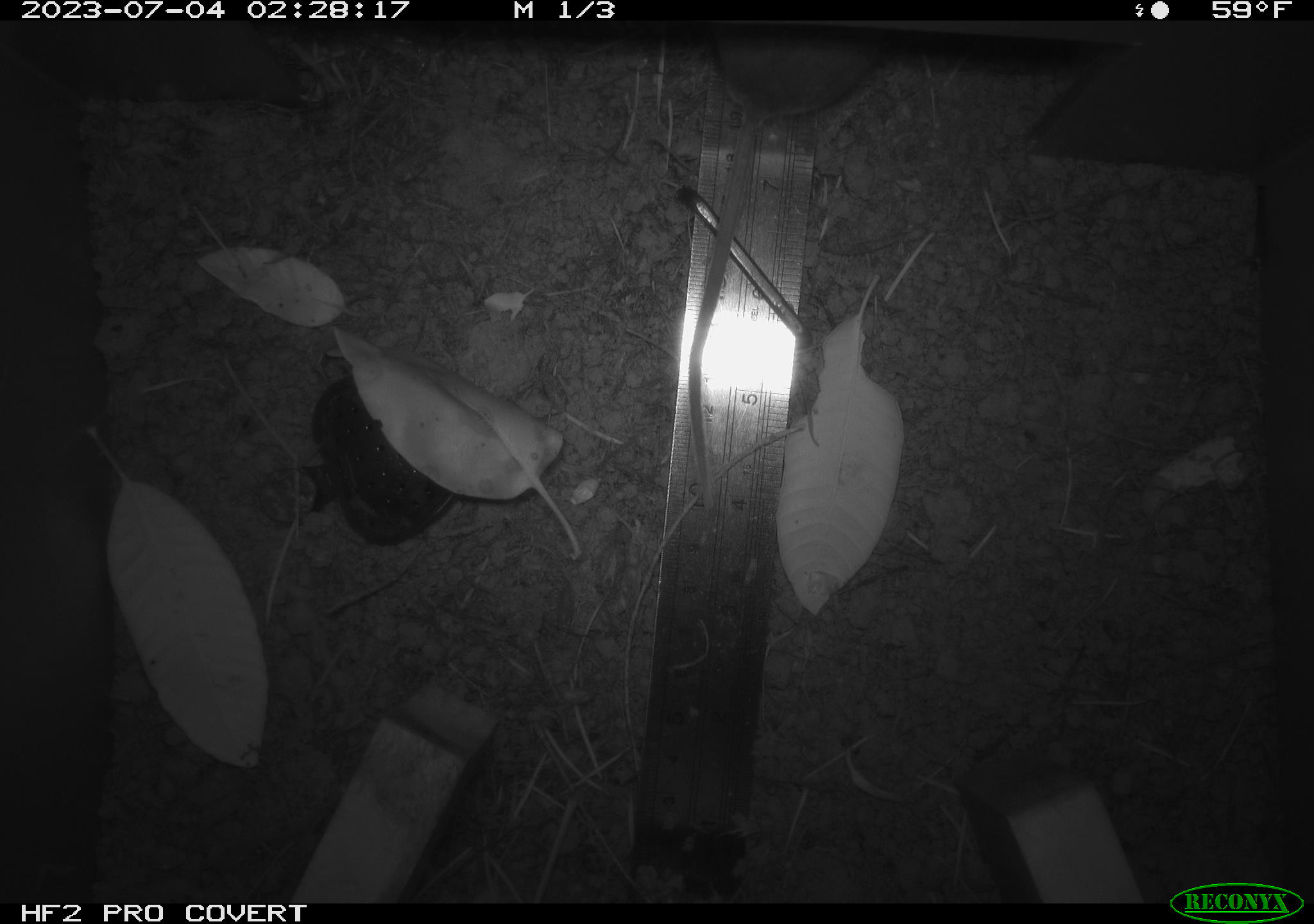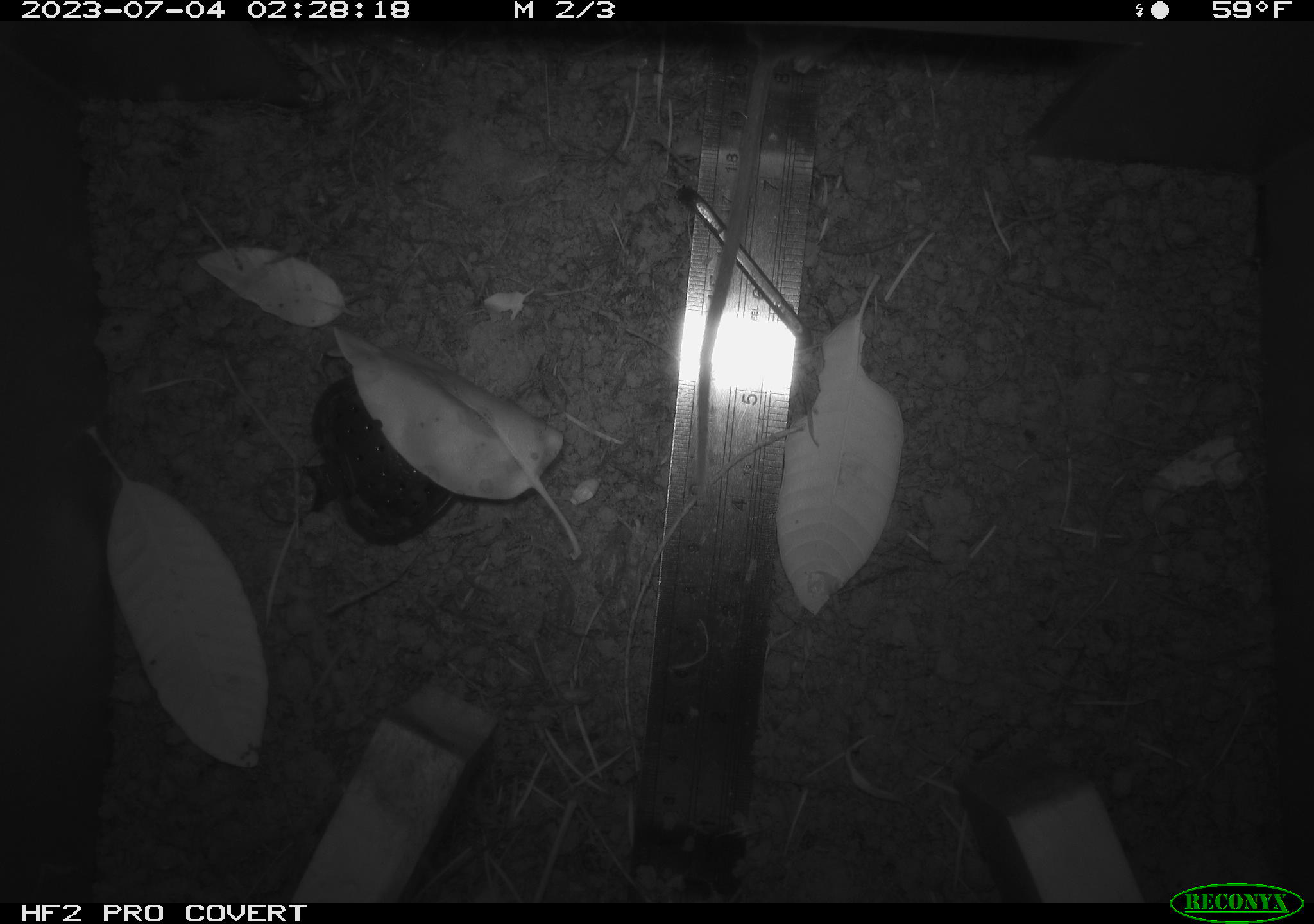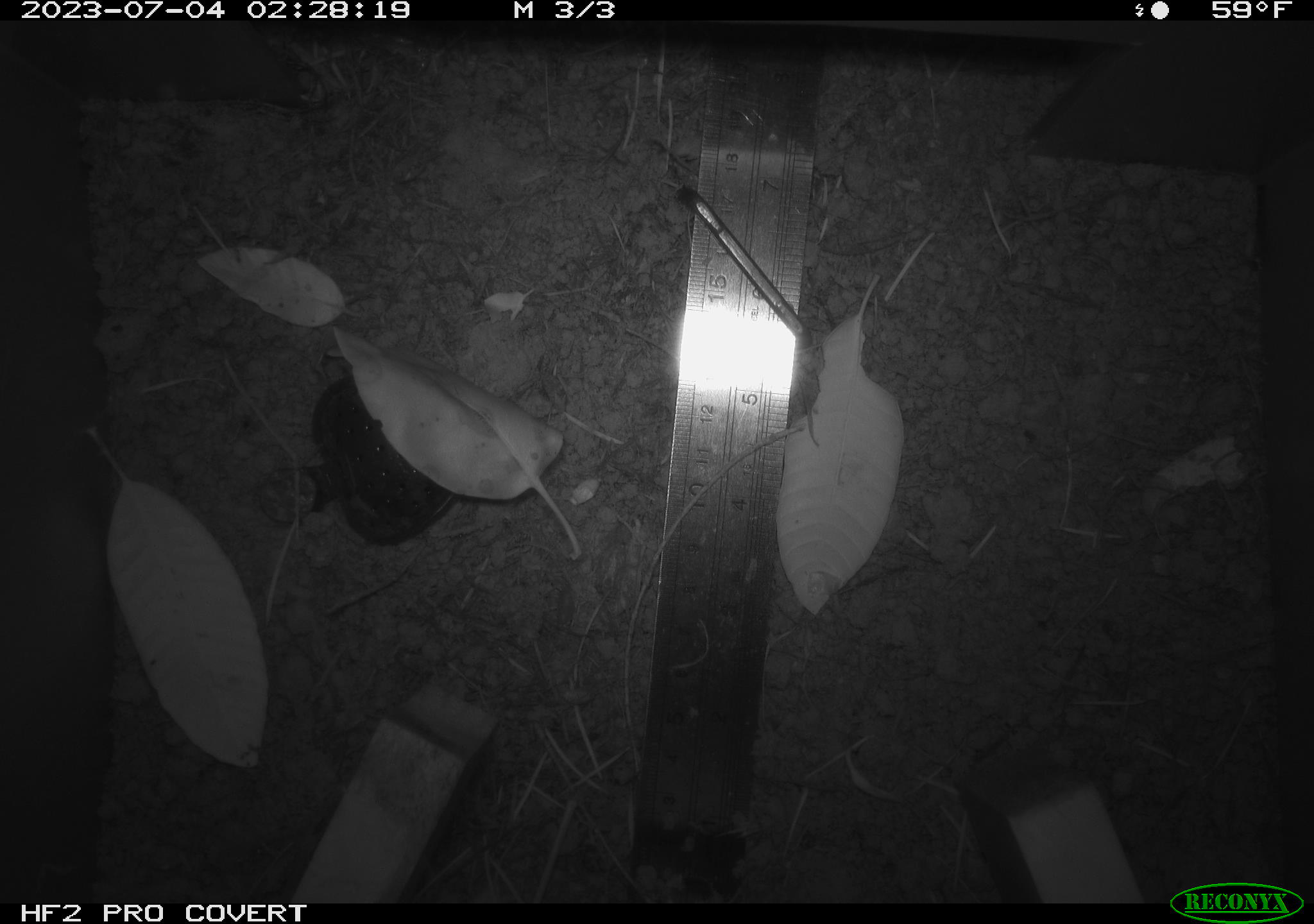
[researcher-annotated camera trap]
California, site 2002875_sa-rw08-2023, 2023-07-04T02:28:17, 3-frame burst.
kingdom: Animalia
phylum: Chordata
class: Mammalia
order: Rodentia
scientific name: Rodentia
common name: mouse species